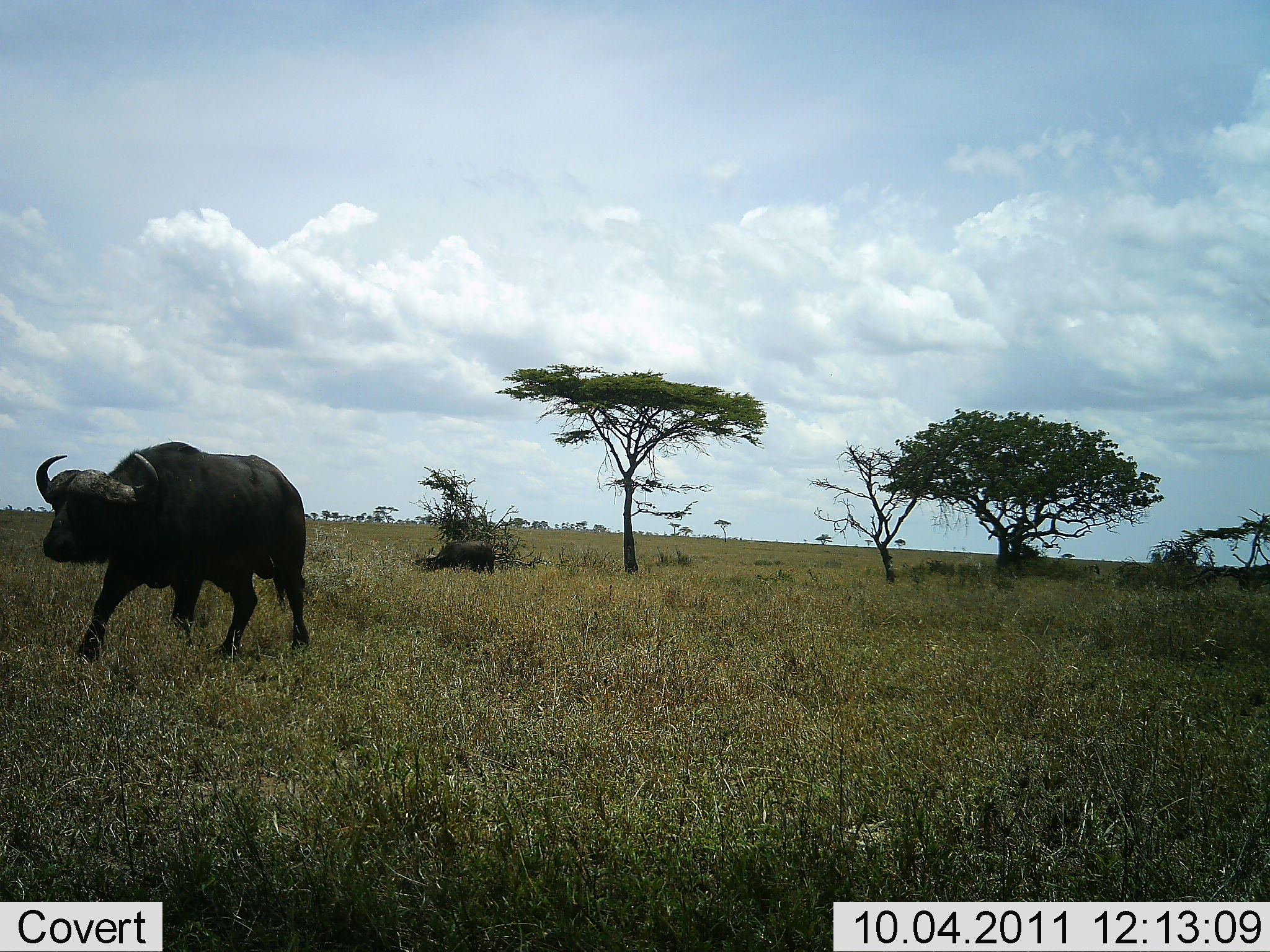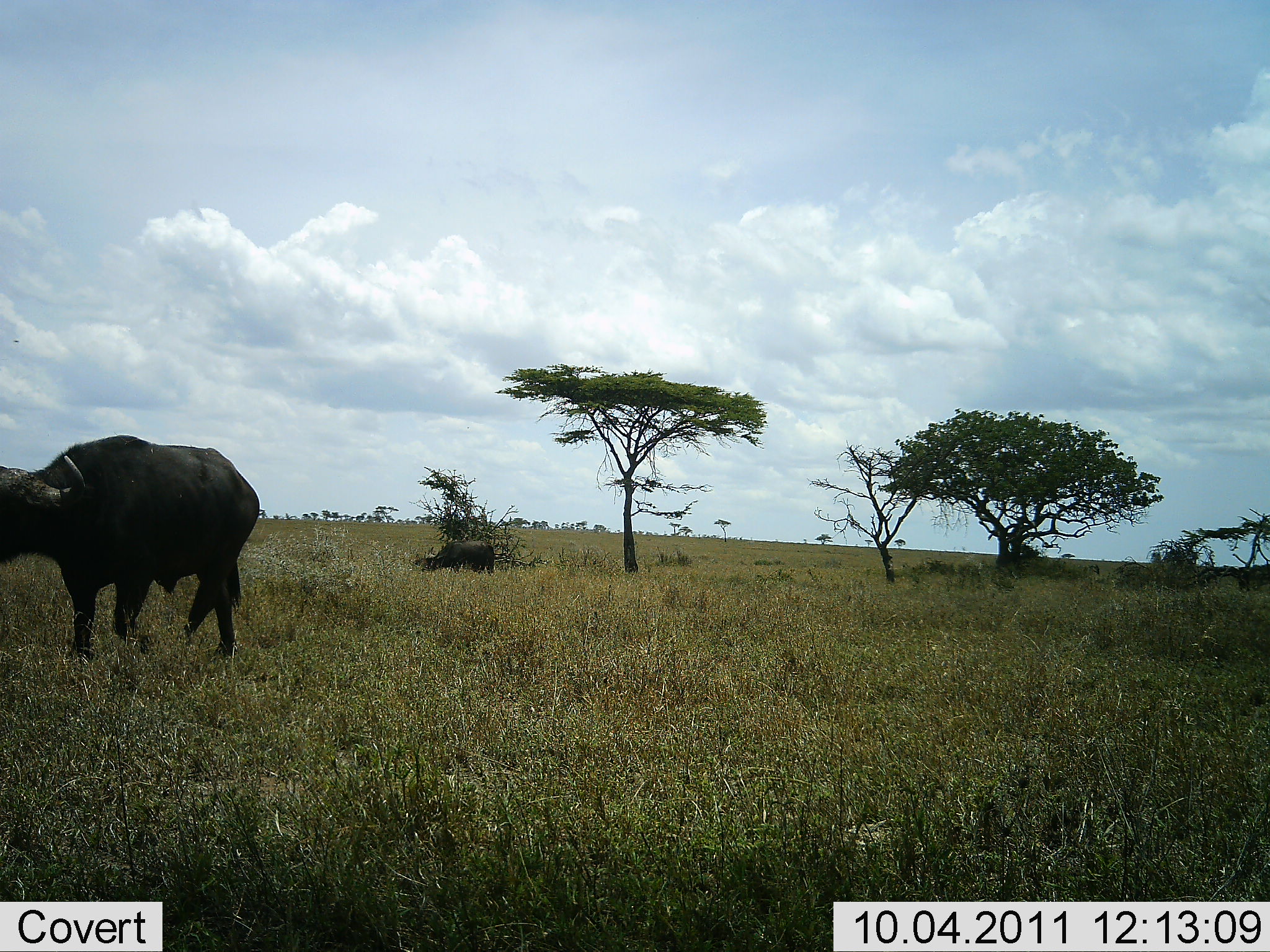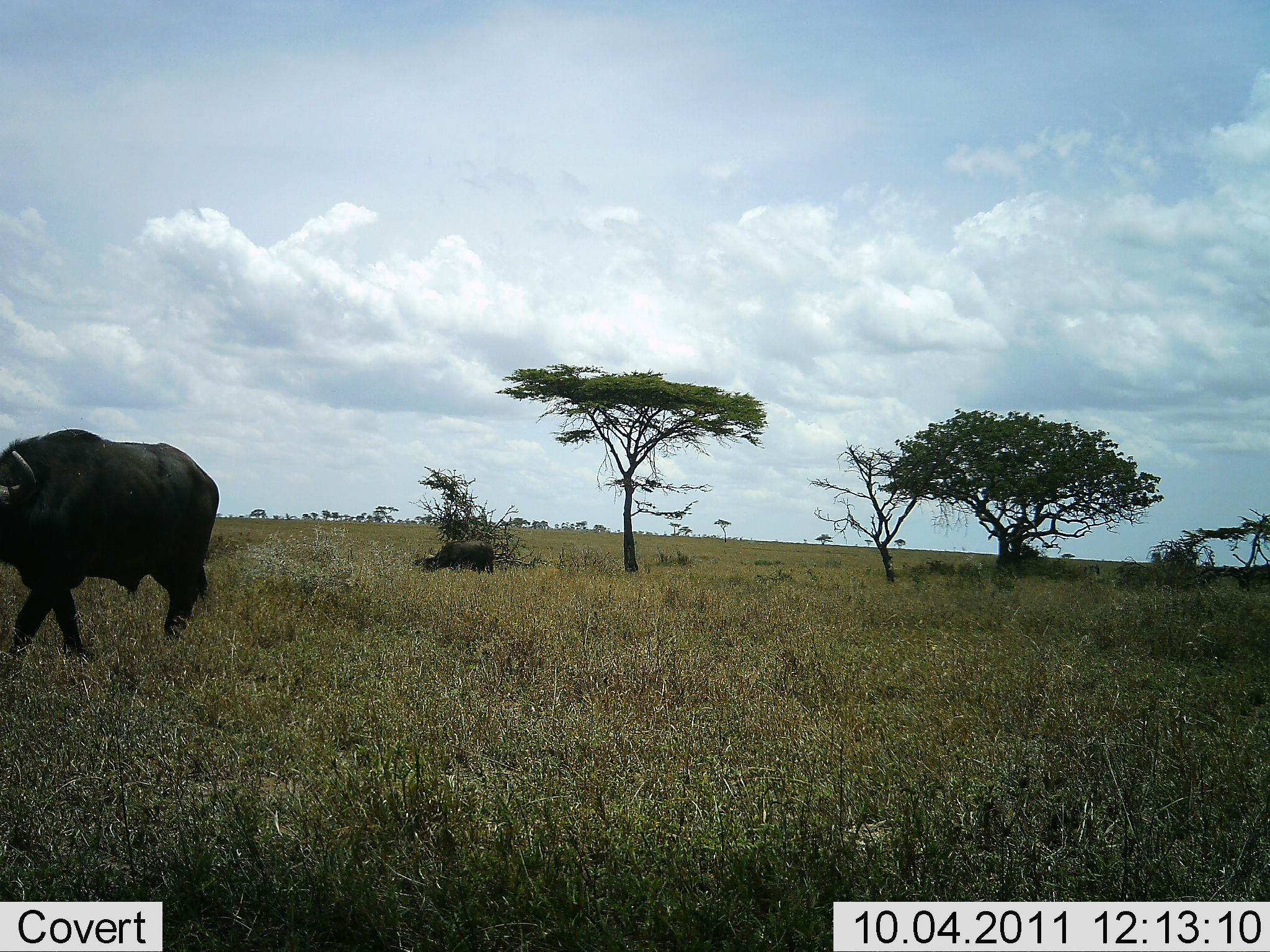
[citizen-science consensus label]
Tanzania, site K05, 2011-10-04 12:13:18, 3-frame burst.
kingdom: Animalia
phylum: Chordata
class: Mammalia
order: Artiodactyla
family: Bovidae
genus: Syncerus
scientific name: Syncerus caffer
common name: cape buffalo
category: buffalo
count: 2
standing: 9%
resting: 0%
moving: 91%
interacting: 0%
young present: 0%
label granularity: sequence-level